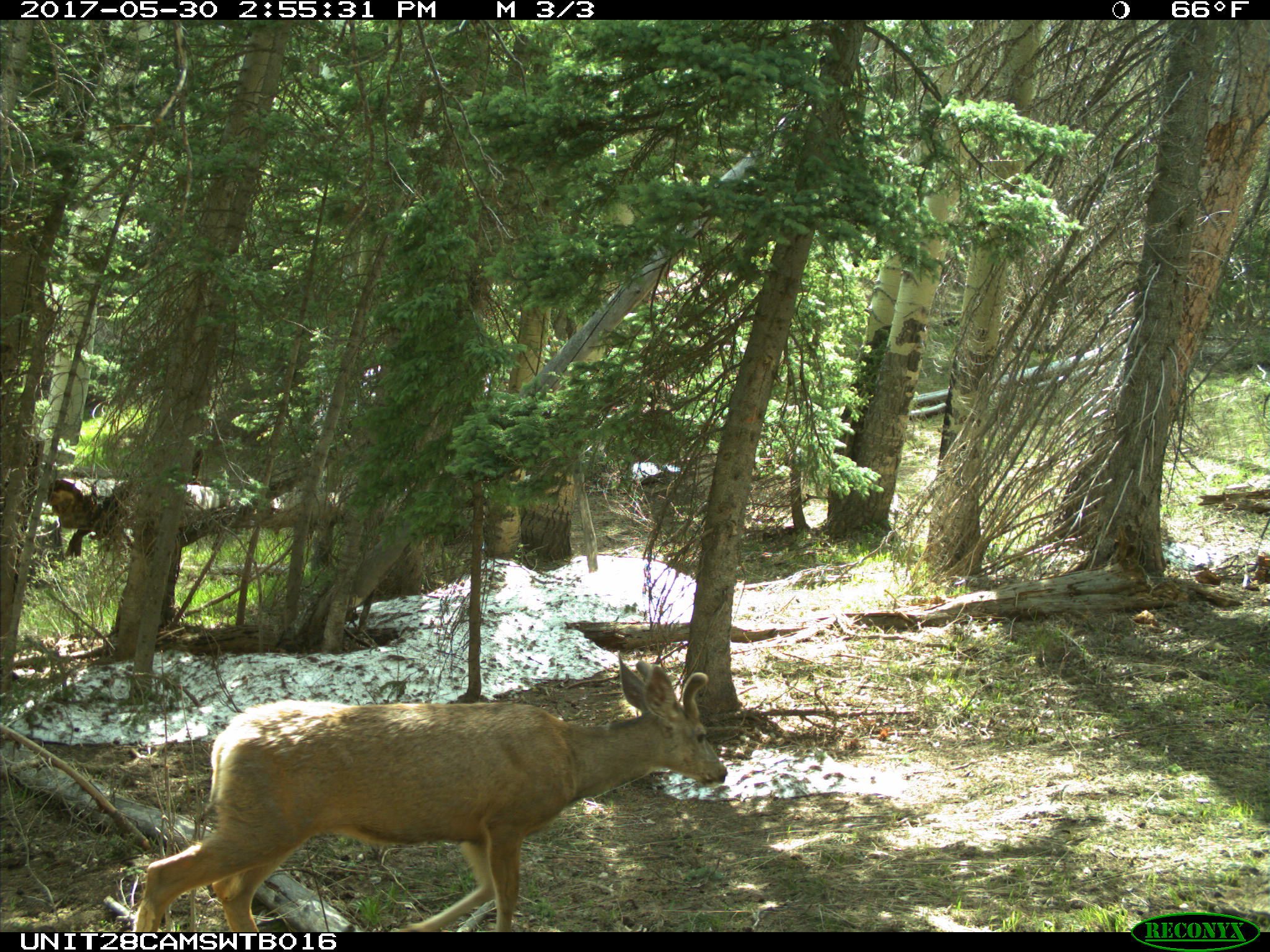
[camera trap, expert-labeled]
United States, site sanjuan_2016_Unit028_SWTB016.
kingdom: Animalia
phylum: Chordata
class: Mammalia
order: Artiodactyla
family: Cervidae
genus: Odocoileus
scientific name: Odocoileus hemionus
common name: mule deer